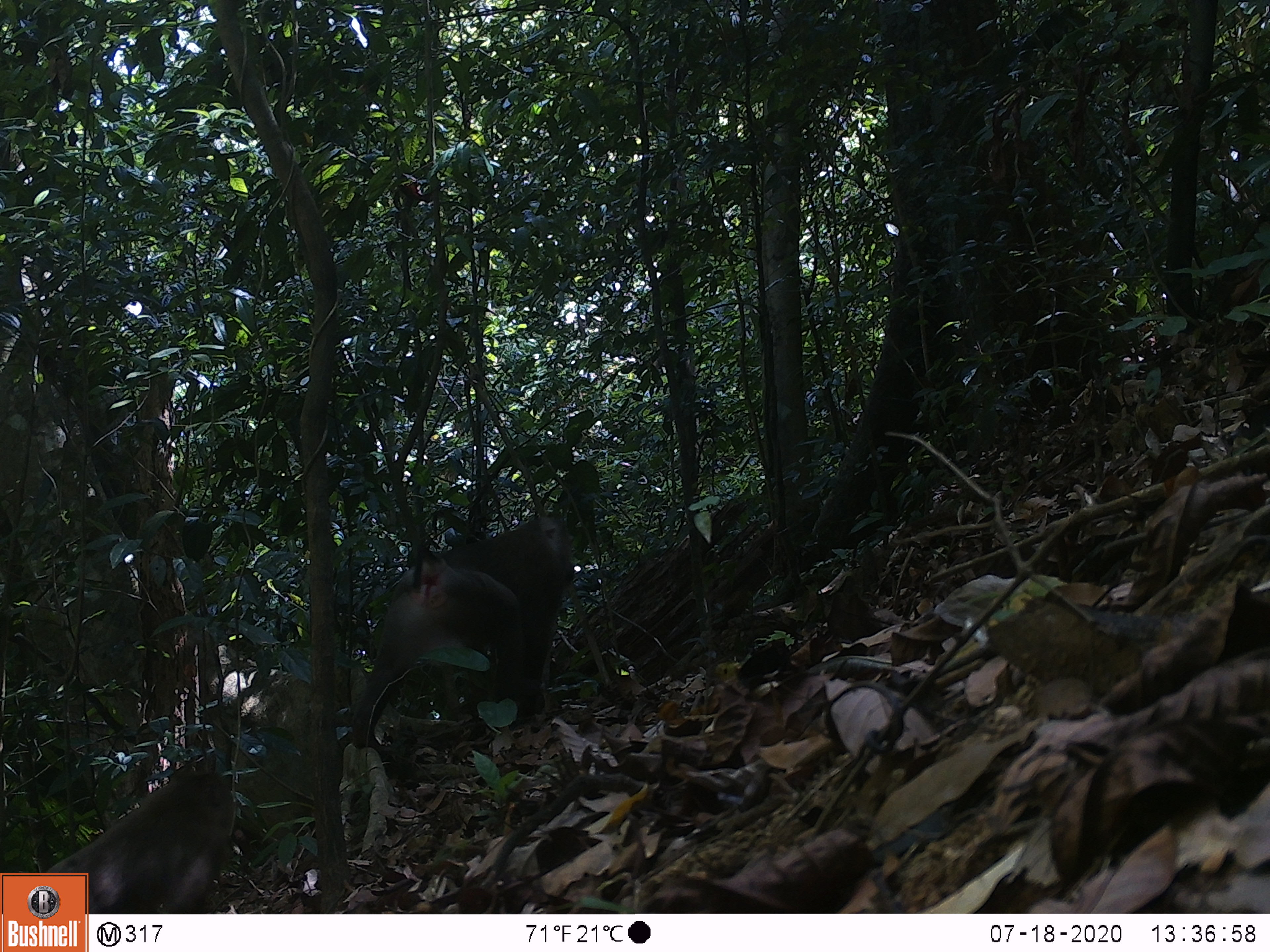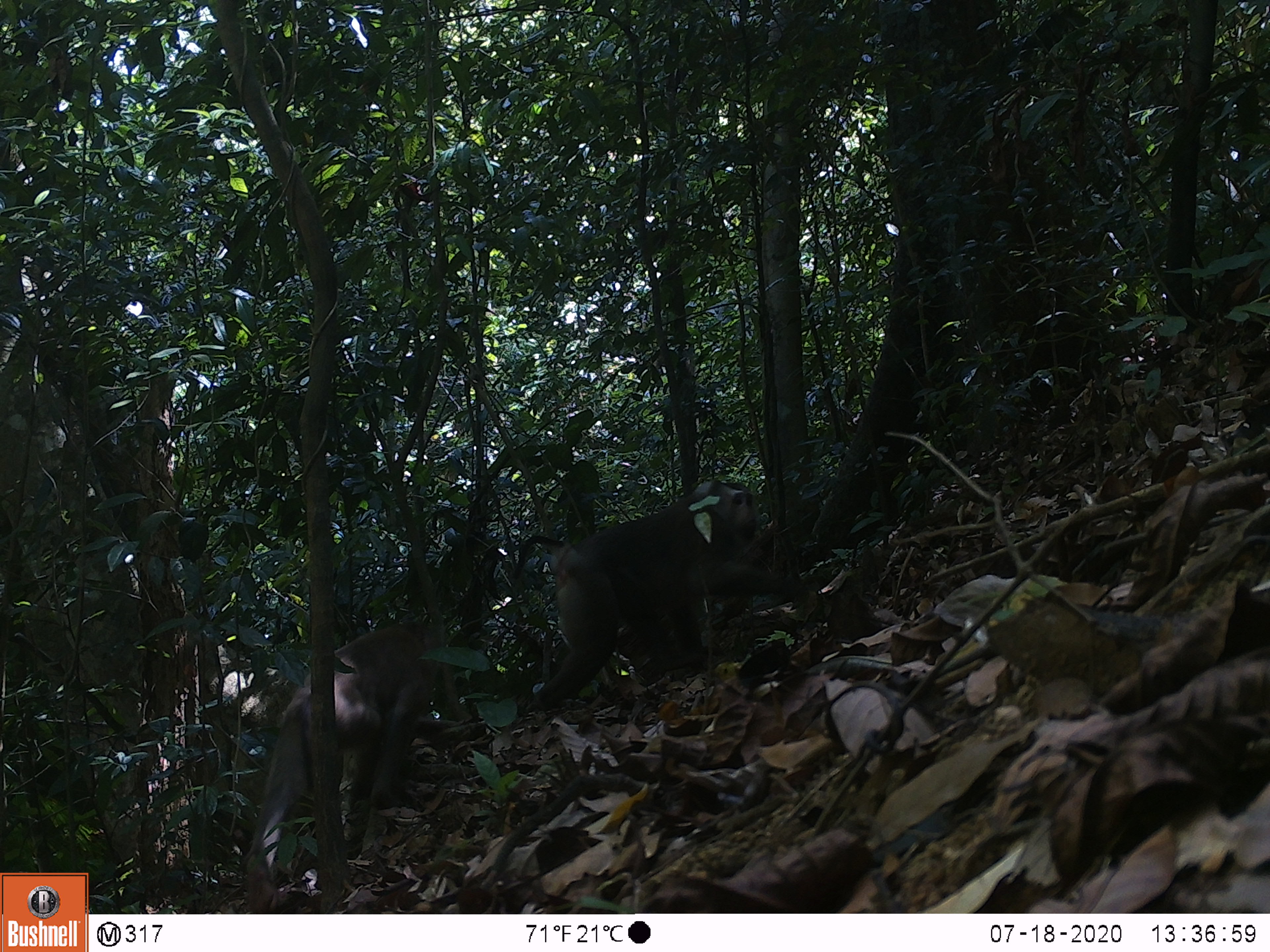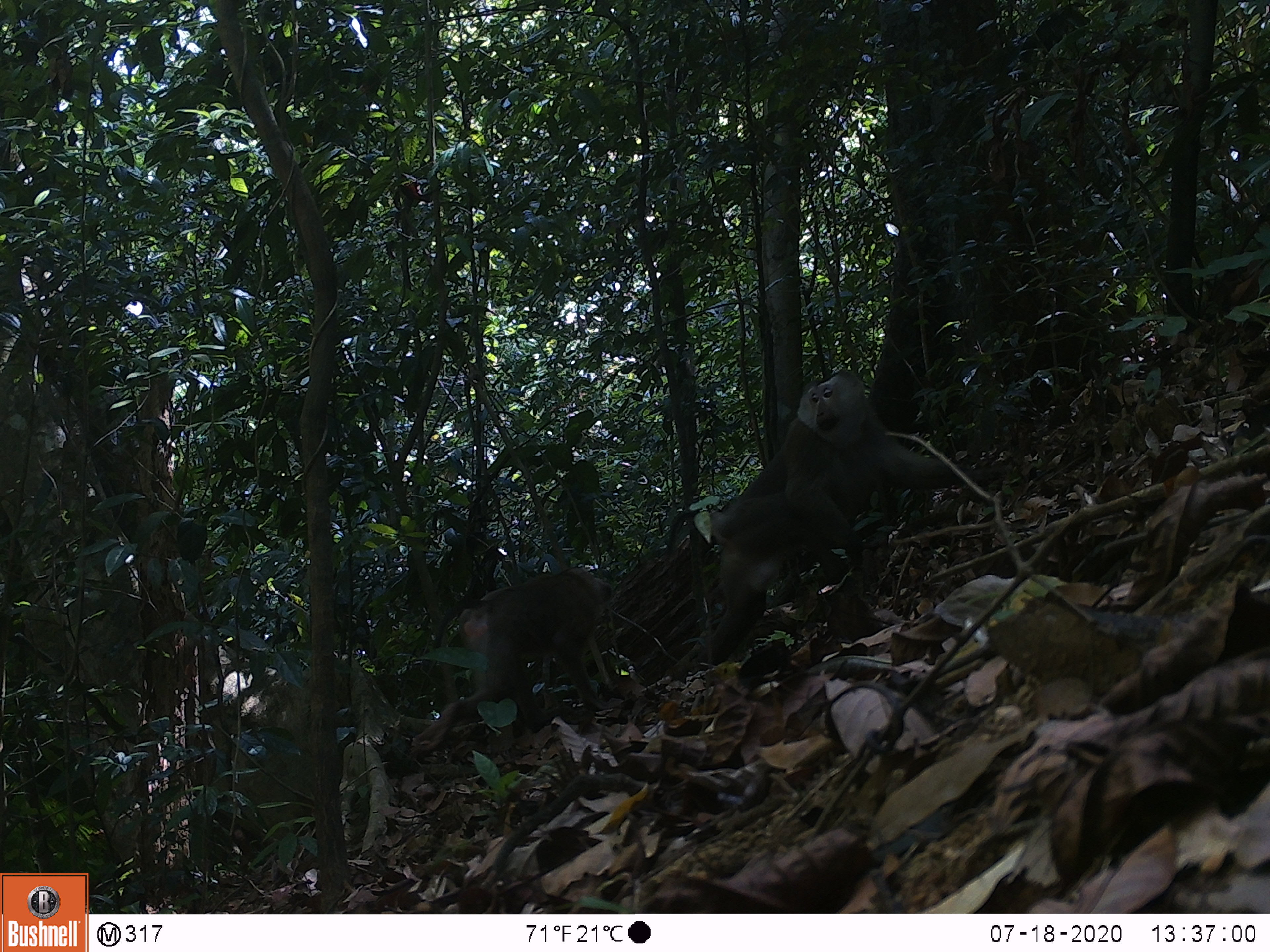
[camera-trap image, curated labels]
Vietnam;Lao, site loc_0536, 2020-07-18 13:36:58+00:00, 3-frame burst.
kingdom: Animalia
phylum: Chordata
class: Mammalia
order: Primates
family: Cercopithecidae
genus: Macaca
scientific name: Macaca nemestrina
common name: pig-tailed macaque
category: pig tailed macaque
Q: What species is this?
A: Pig tailed macaque (pig-tailed macaque) (Macaca nemestrina).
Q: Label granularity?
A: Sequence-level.